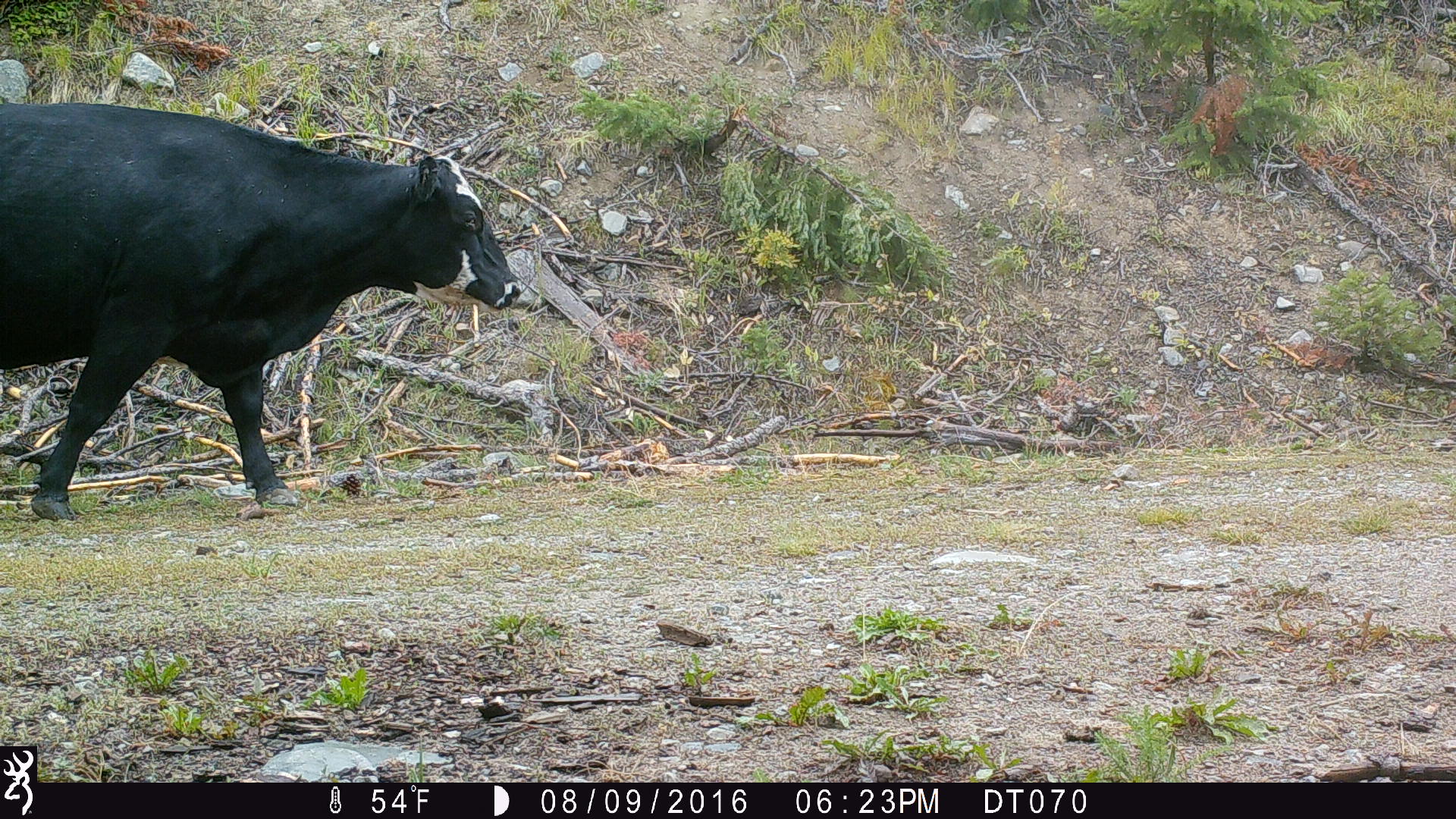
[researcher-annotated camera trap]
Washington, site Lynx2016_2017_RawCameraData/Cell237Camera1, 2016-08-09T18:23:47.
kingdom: Animalia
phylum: Chordata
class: Mammalia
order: Artiodactyla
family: Bovidae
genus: Bos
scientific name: Bos taurus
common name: domestic cattle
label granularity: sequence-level